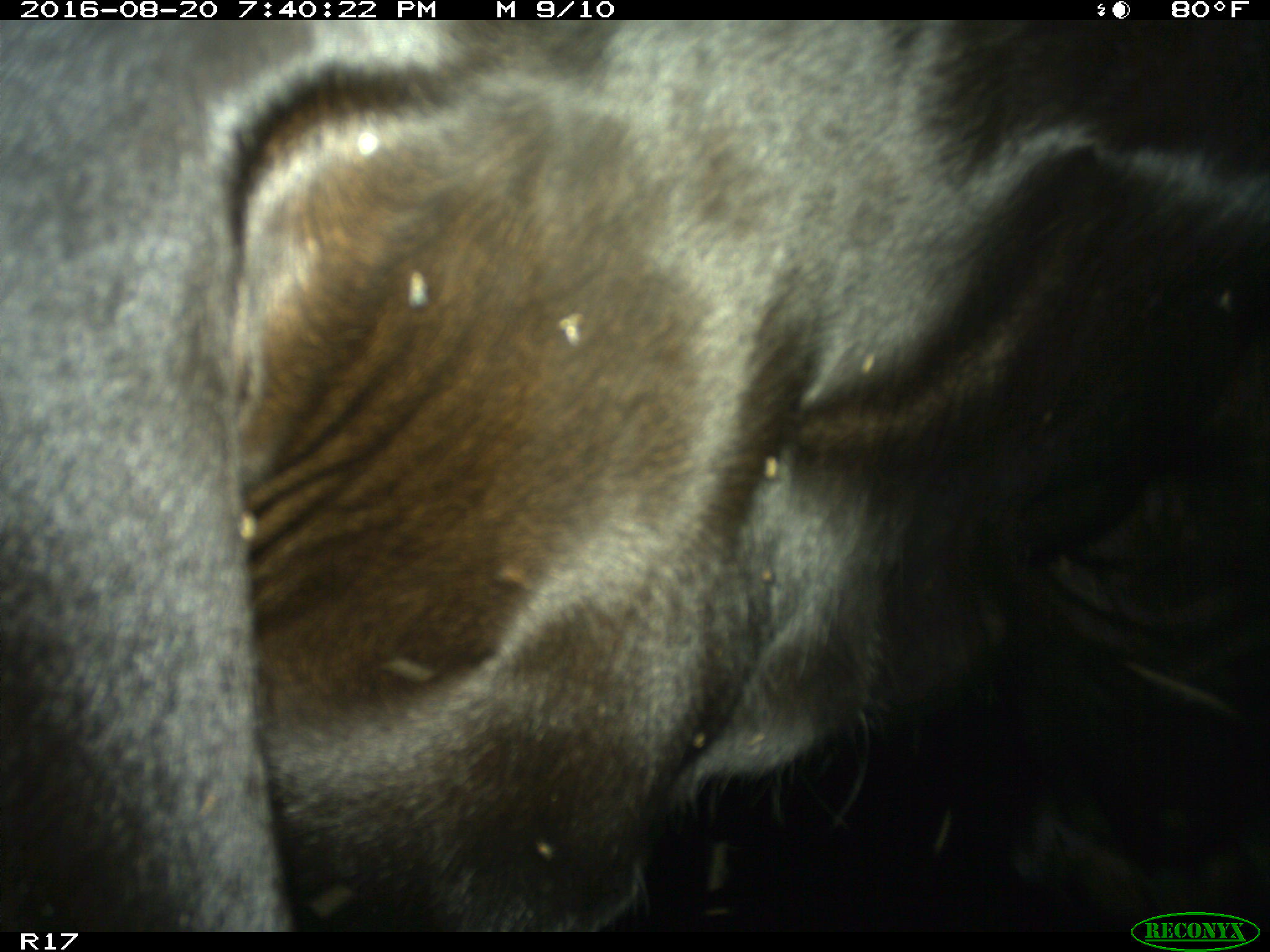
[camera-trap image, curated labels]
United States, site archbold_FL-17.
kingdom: Animalia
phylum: Chordata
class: Mammalia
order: Artiodactyla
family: Bovidae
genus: Bos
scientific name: Bos taurus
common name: domestic cow